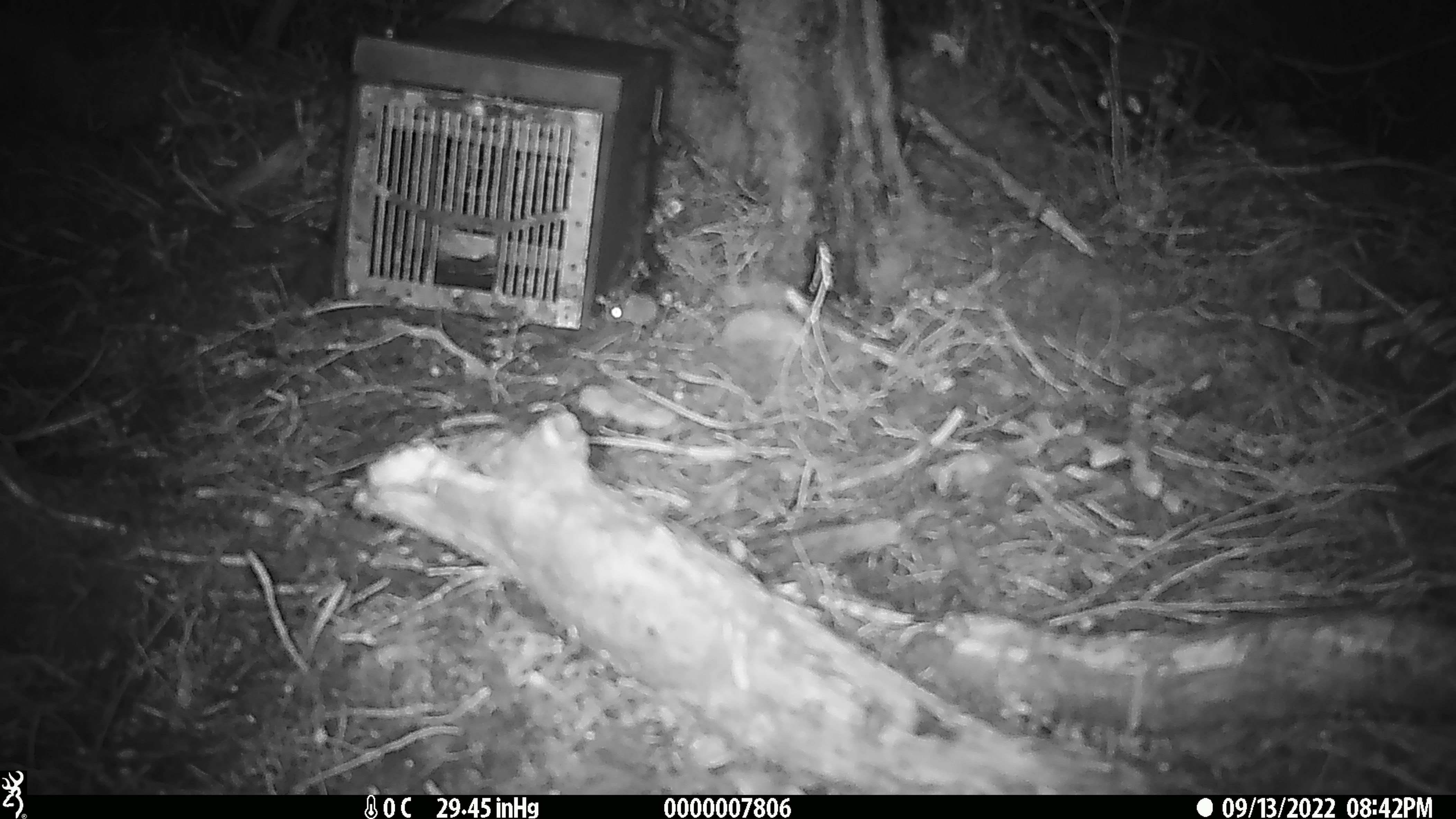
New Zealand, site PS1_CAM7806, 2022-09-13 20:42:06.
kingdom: Animalia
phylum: Chordata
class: Mammalia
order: Rodentia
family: Muridae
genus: Mus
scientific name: Mus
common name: mouse